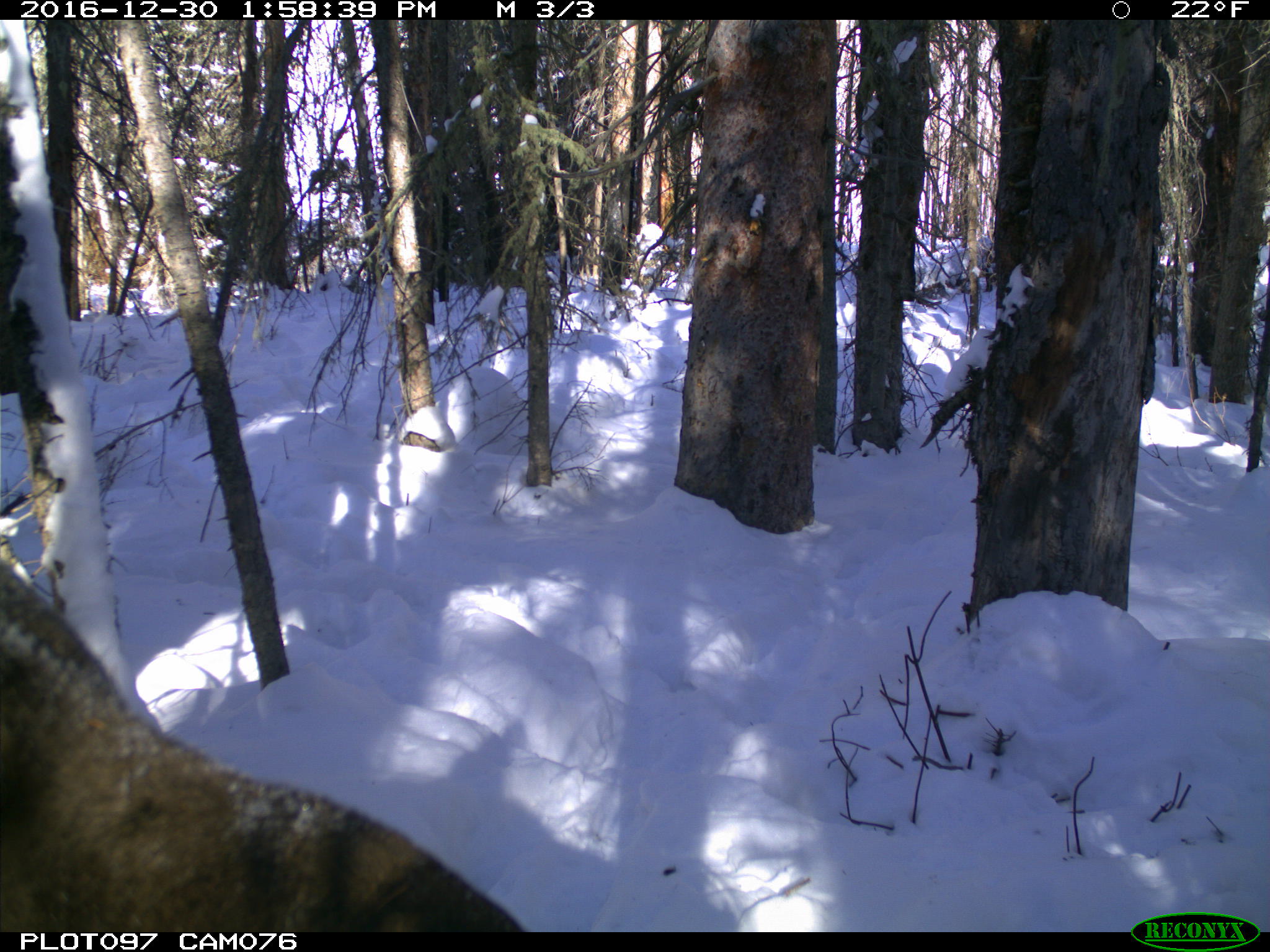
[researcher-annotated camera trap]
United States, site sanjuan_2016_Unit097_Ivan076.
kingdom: Animalia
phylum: Chordata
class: Mammalia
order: Artiodactyla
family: Cervidae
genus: Alces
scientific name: Alces alces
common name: moose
Alces alces (moose).